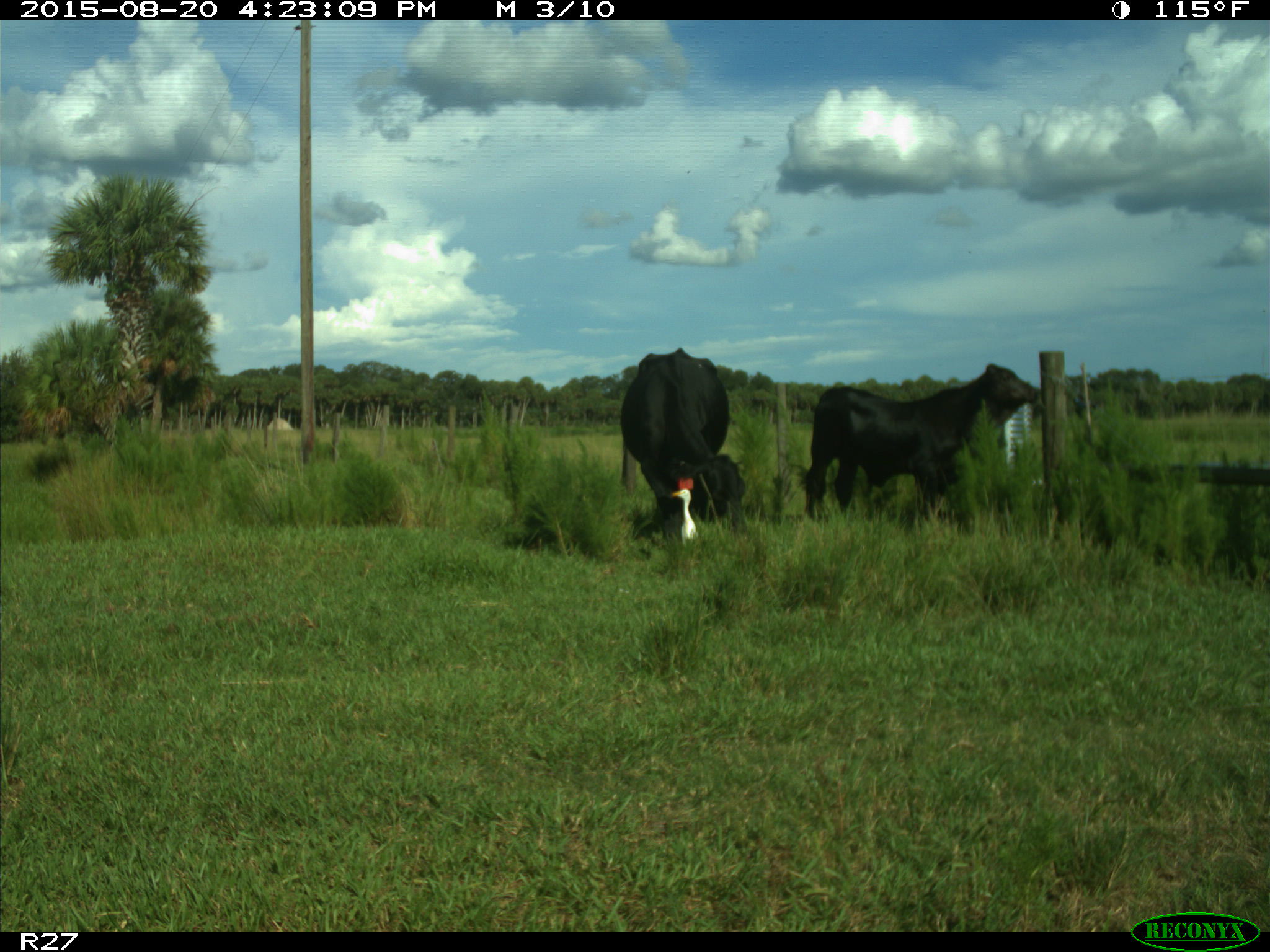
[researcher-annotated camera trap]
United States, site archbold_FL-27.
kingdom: Animalia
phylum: Chordata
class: Mammalia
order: Artiodactyla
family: Bovidae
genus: Bos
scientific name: Bos taurus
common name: domestic cow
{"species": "Bos taurus (domestic cow)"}